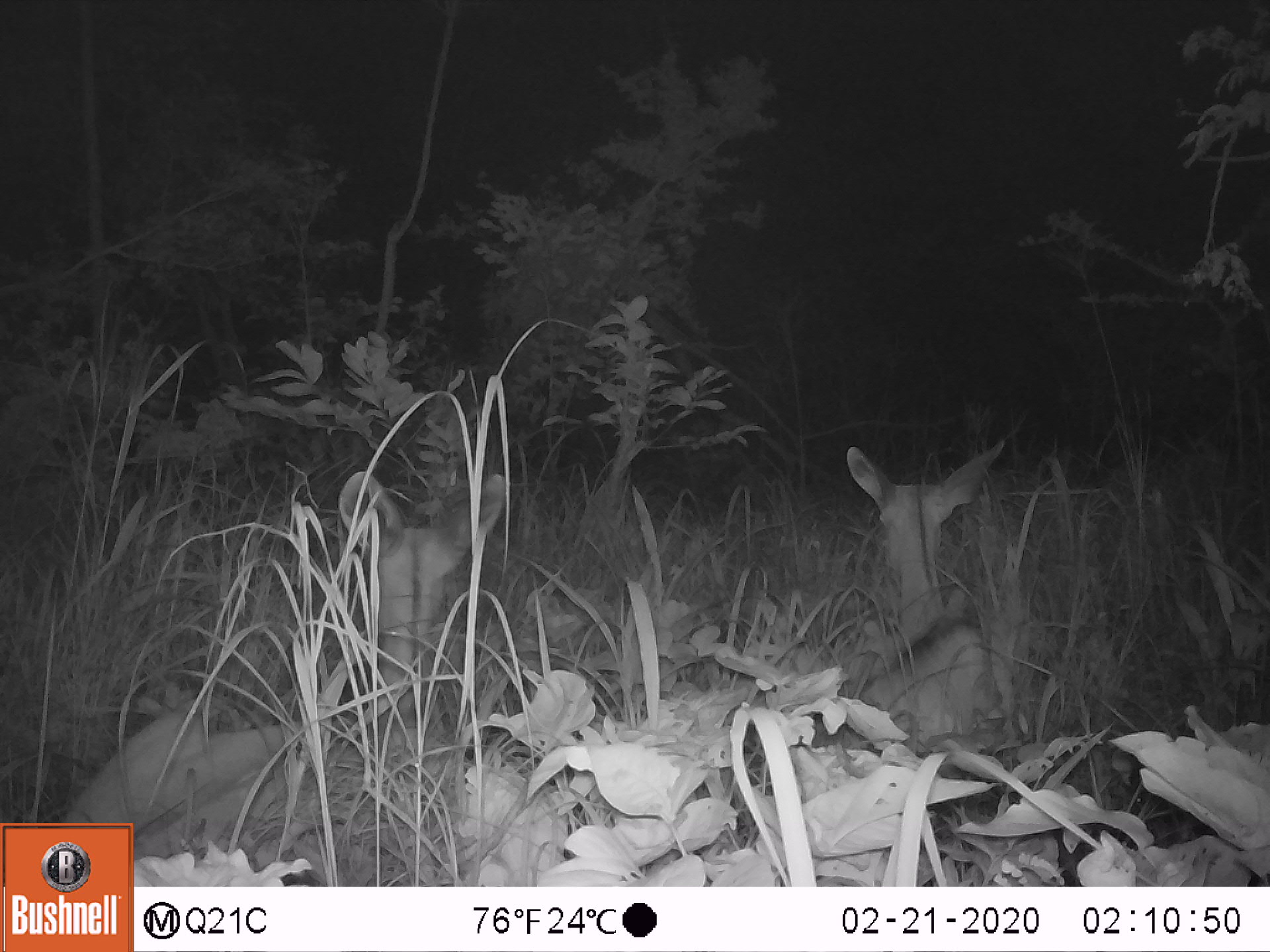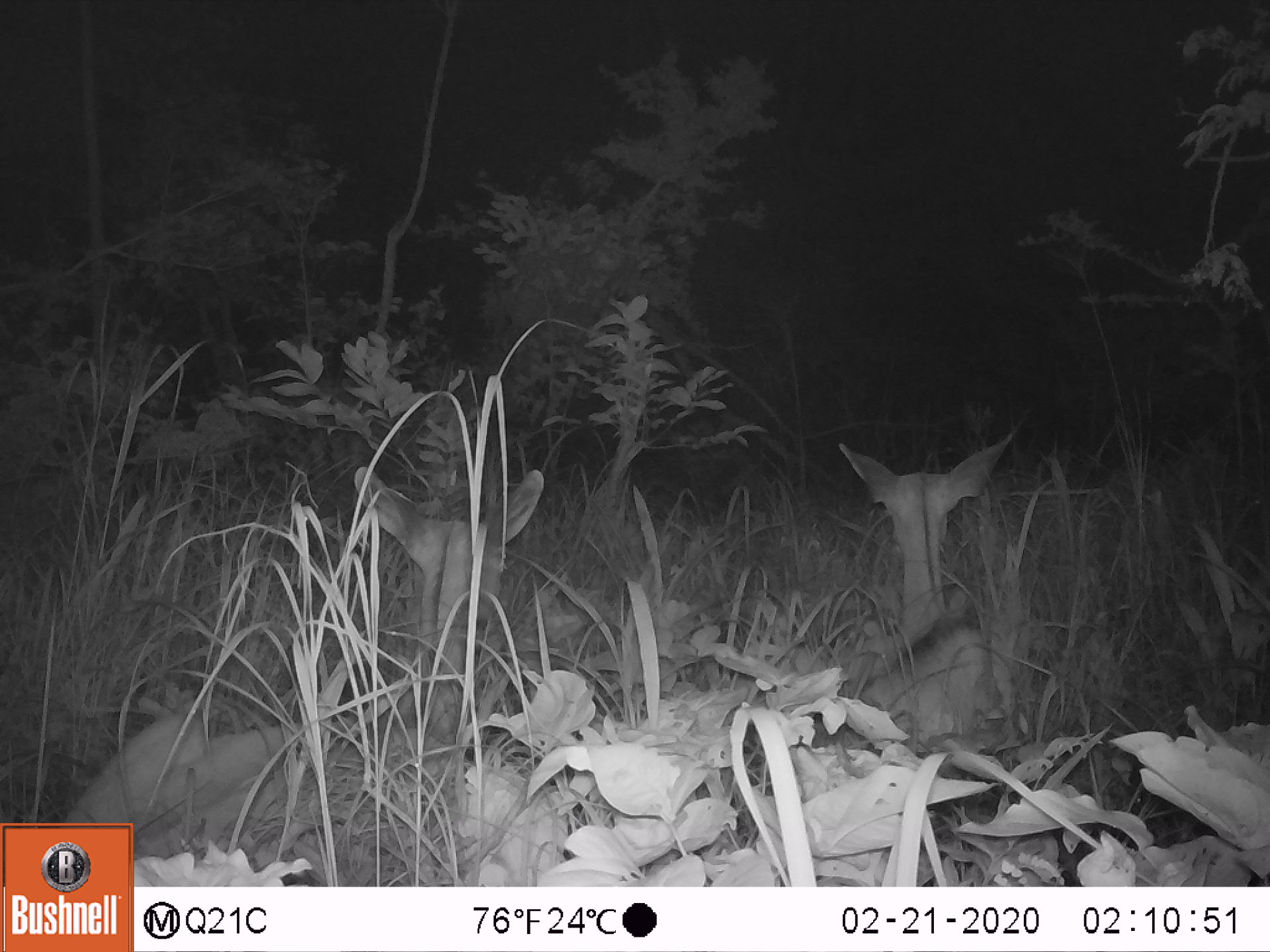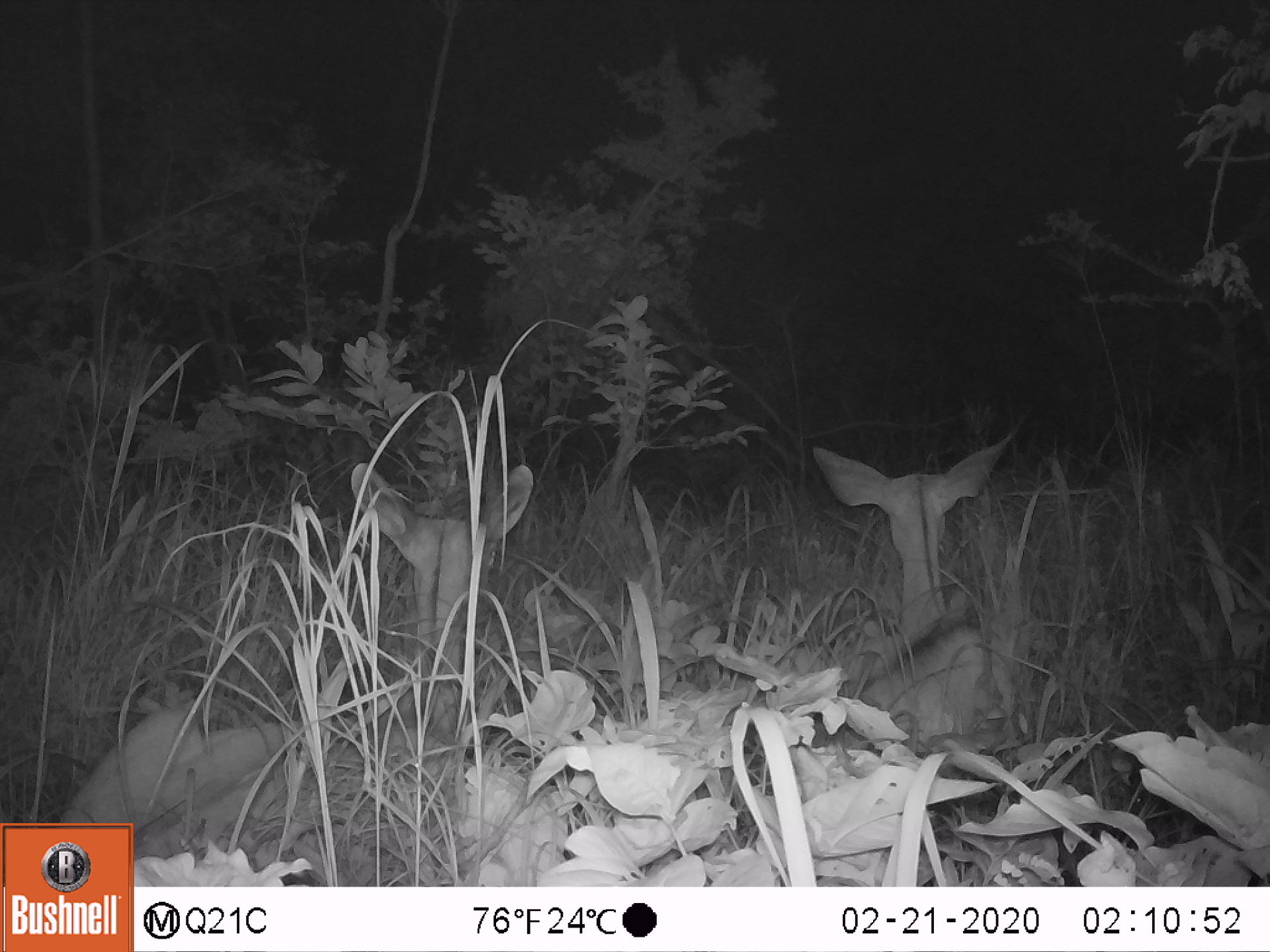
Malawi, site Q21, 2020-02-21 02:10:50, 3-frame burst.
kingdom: Animalia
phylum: Chordata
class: Mammalia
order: Artiodactyla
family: Bovidae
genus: Tragelaphus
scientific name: Tragelaphus strepsiceros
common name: greater kudu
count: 2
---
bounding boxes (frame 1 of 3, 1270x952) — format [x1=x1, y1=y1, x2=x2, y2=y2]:
greater kudu: [x1=69, y1=463, x2=521, y2=816]; [x1=831, y1=429, x2=1017, y2=754]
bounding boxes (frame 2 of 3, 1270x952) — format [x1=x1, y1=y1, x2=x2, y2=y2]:
greater kudu: [x1=59, y1=464, x2=555, y2=819]; [x1=821, y1=420, x2=1034, y2=762]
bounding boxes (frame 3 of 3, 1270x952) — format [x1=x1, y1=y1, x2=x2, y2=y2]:
greater kudu: [x1=61, y1=461, x2=536, y2=816]; [x1=809, y1=441, x2=1017, y2=757]